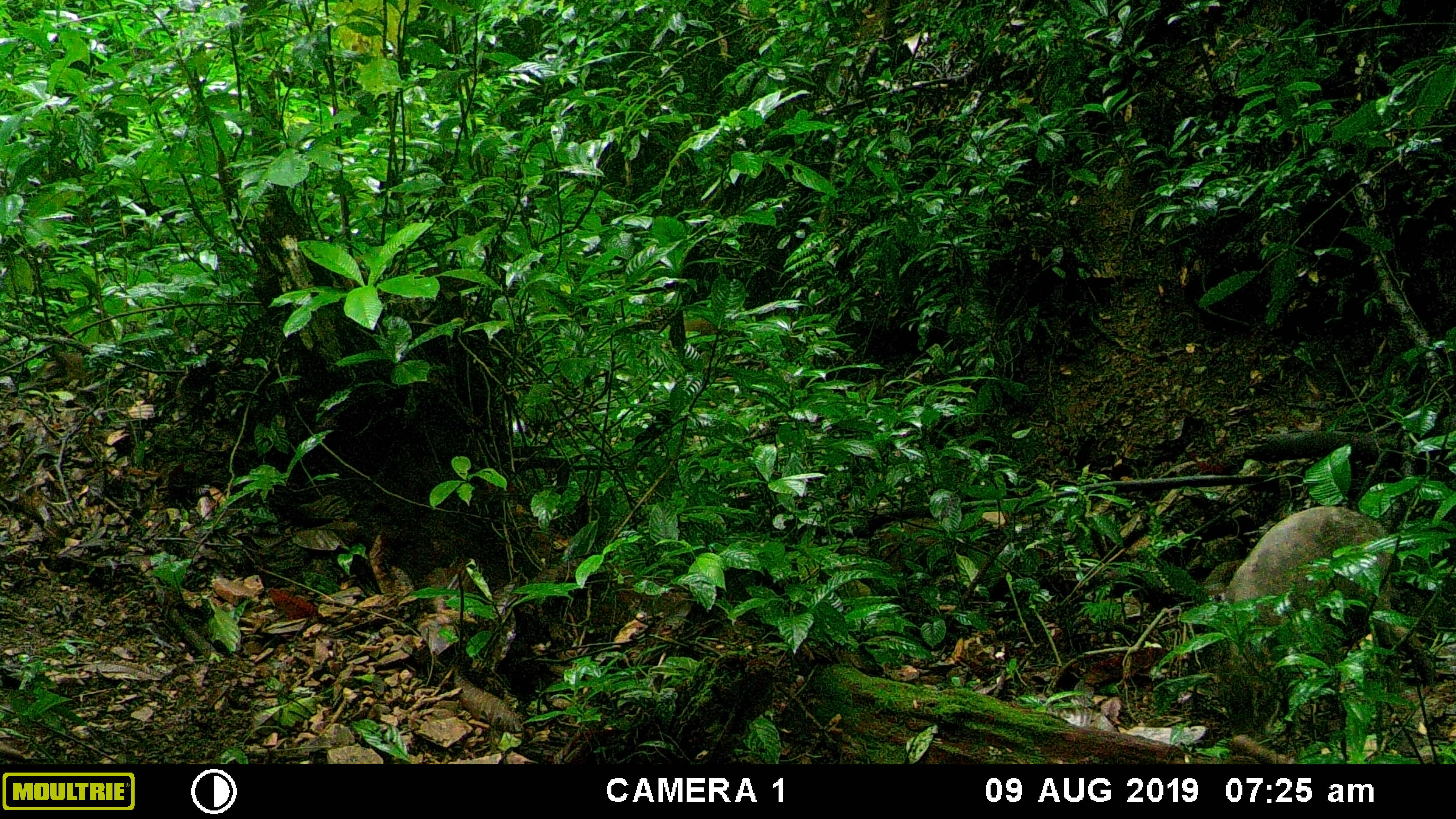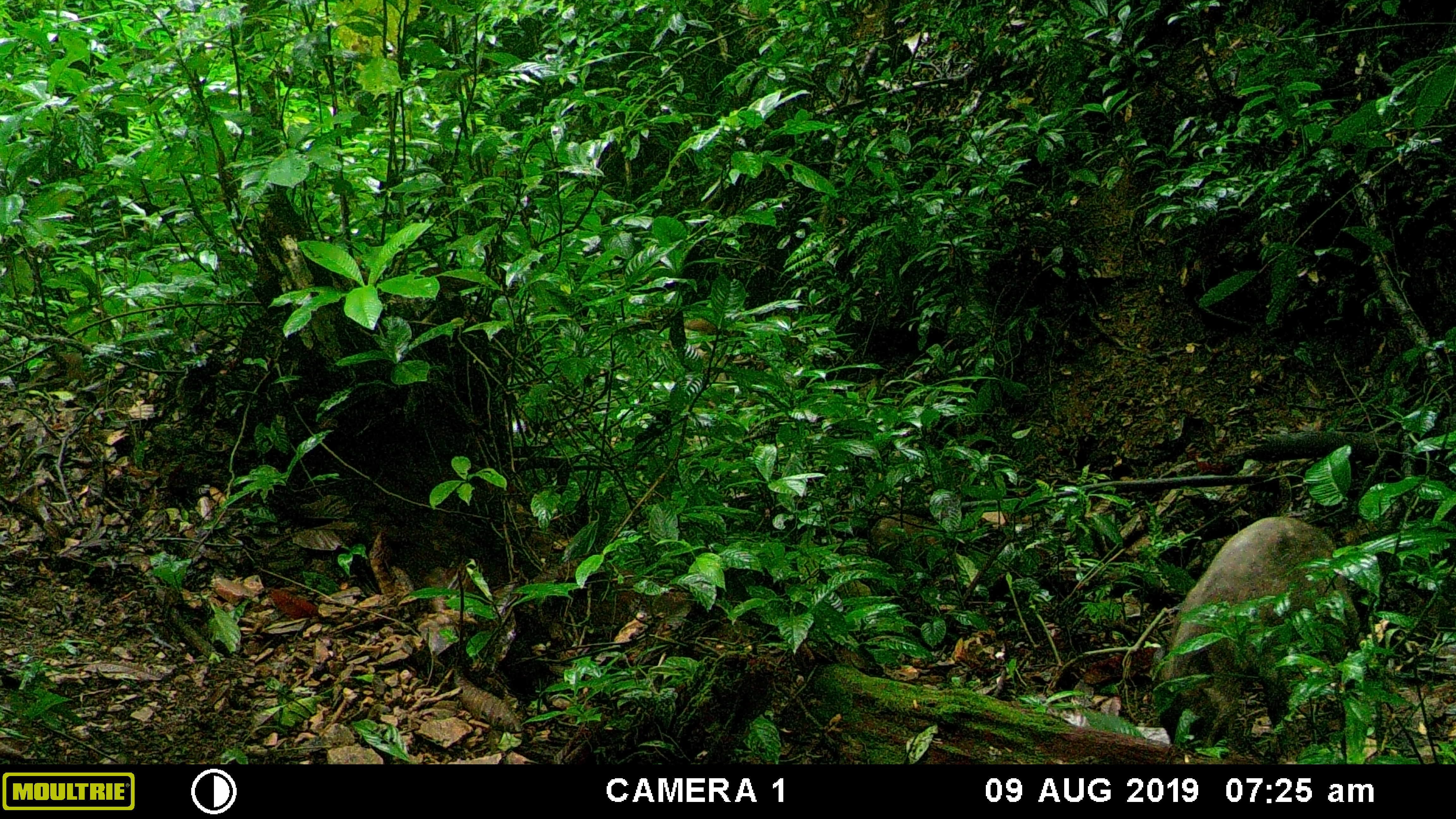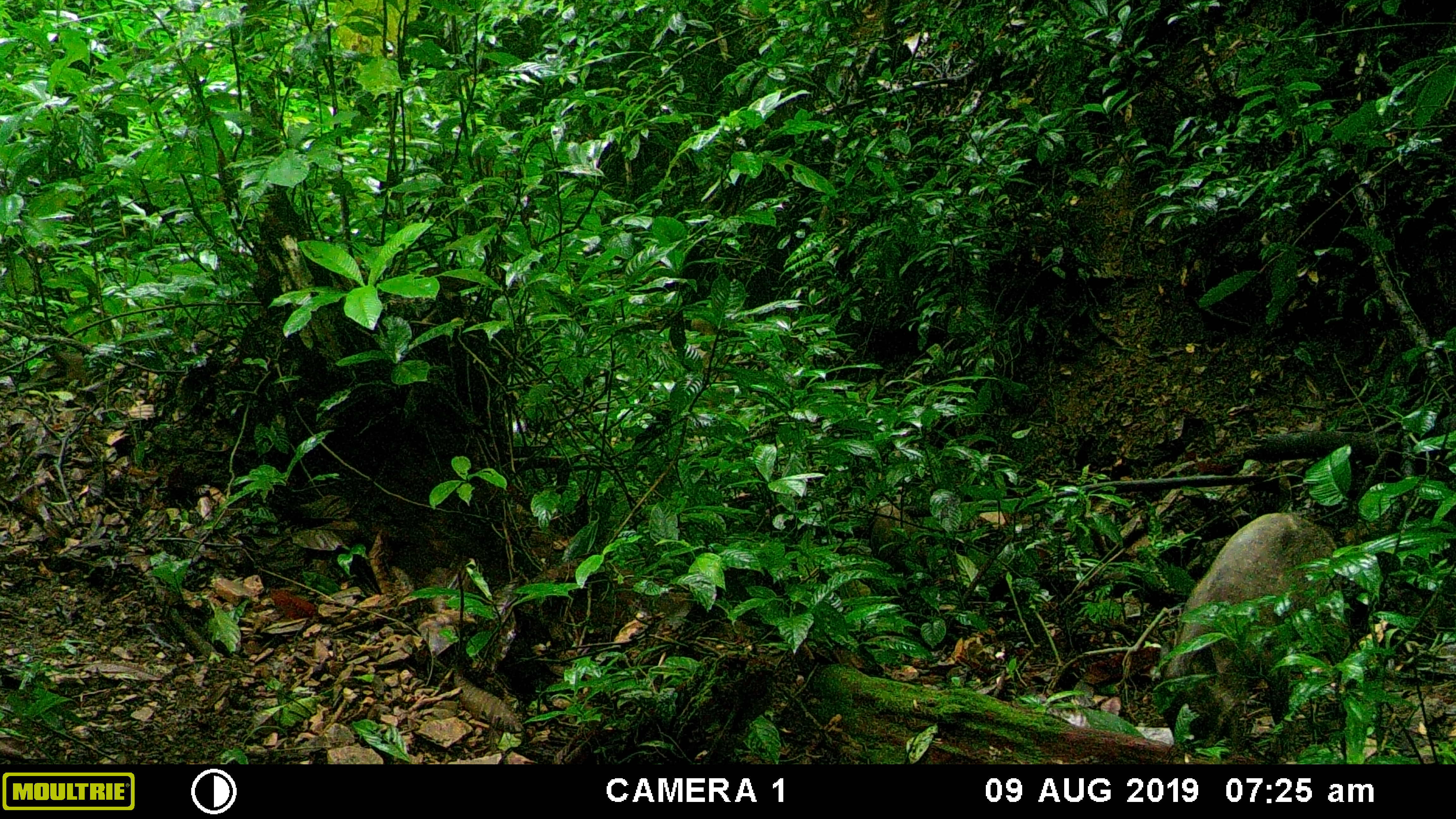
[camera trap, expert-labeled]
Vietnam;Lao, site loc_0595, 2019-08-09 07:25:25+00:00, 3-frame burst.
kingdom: Animalia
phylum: Chordata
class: Mammalia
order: Artiodactyla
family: Suidae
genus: Sus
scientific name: Sus scrofa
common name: eurasian wild pig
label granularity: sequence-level